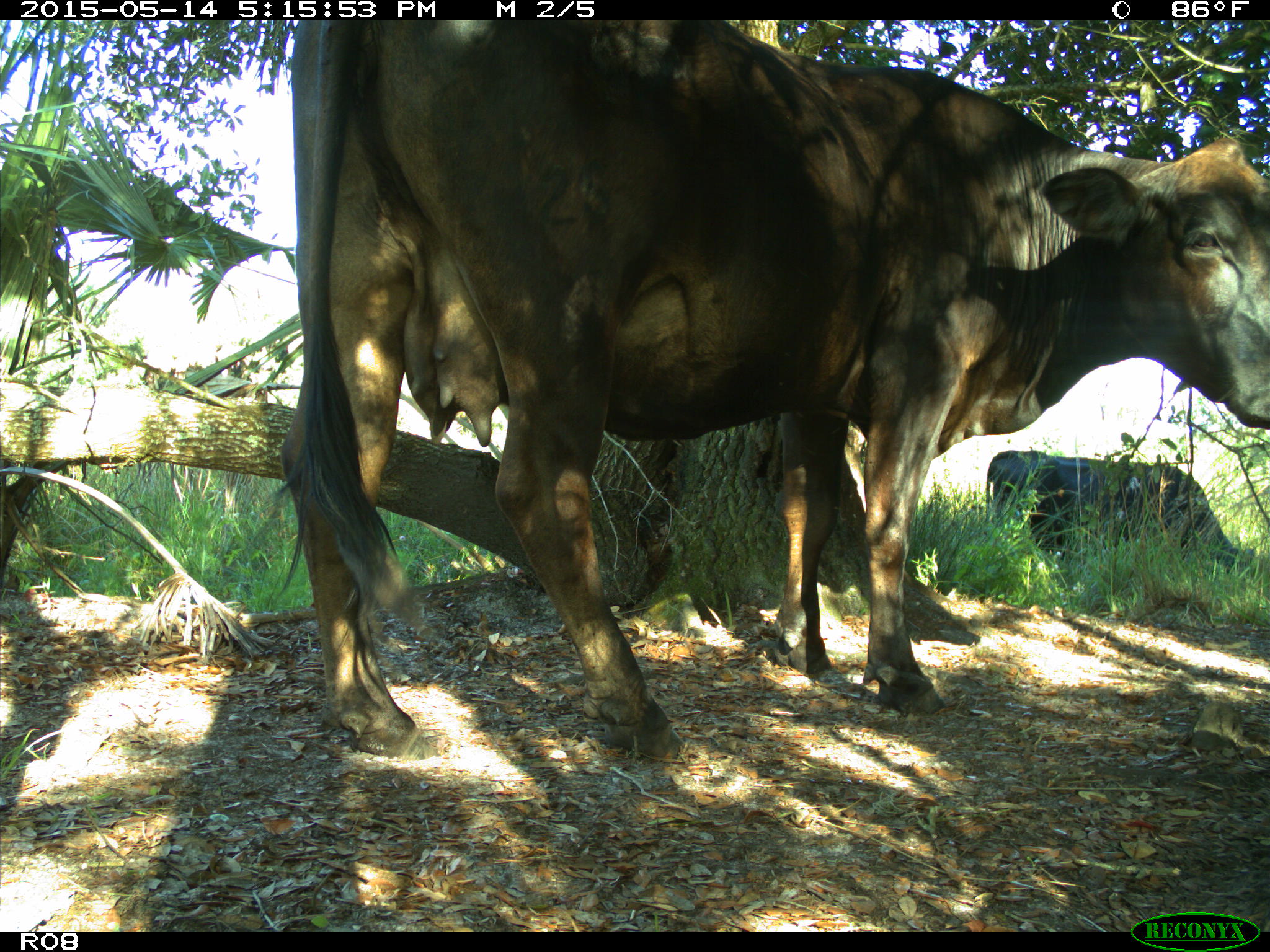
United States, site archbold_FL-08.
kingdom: Animalia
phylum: Chordata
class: Mammalia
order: Artiodactyla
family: Bovidae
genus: Bos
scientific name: Bos taurus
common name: domestic cow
Bos taurus (domestic cow).